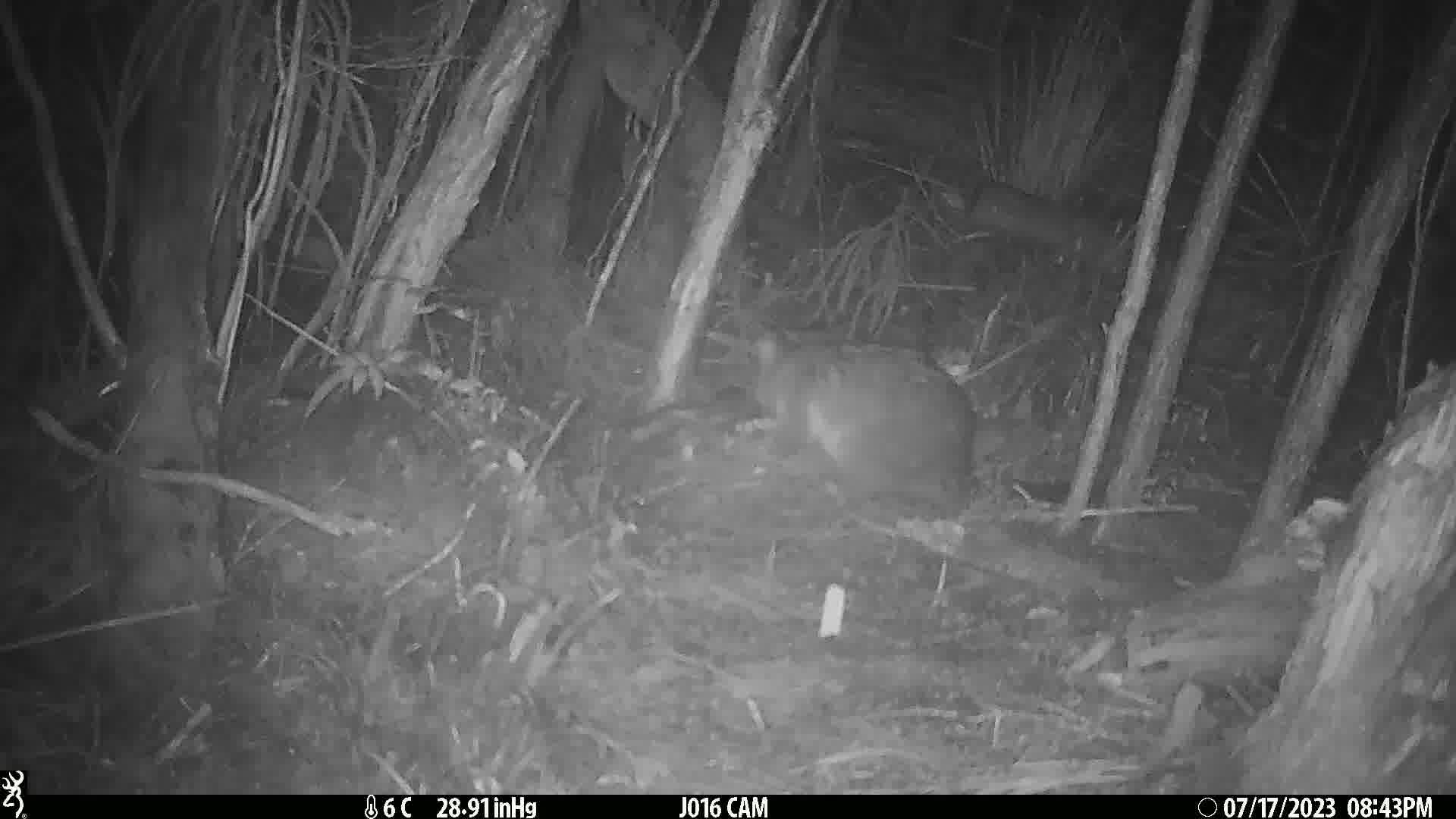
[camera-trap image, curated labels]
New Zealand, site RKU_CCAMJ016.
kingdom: Animalia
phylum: Chordata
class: Mammalia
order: Diprotodontia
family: Phalangeridae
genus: Trichosurus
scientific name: Trichosurus vulpecula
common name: common brushtail possum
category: possum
Possum (common brushtail possum) (Trichosurus vulpecula).